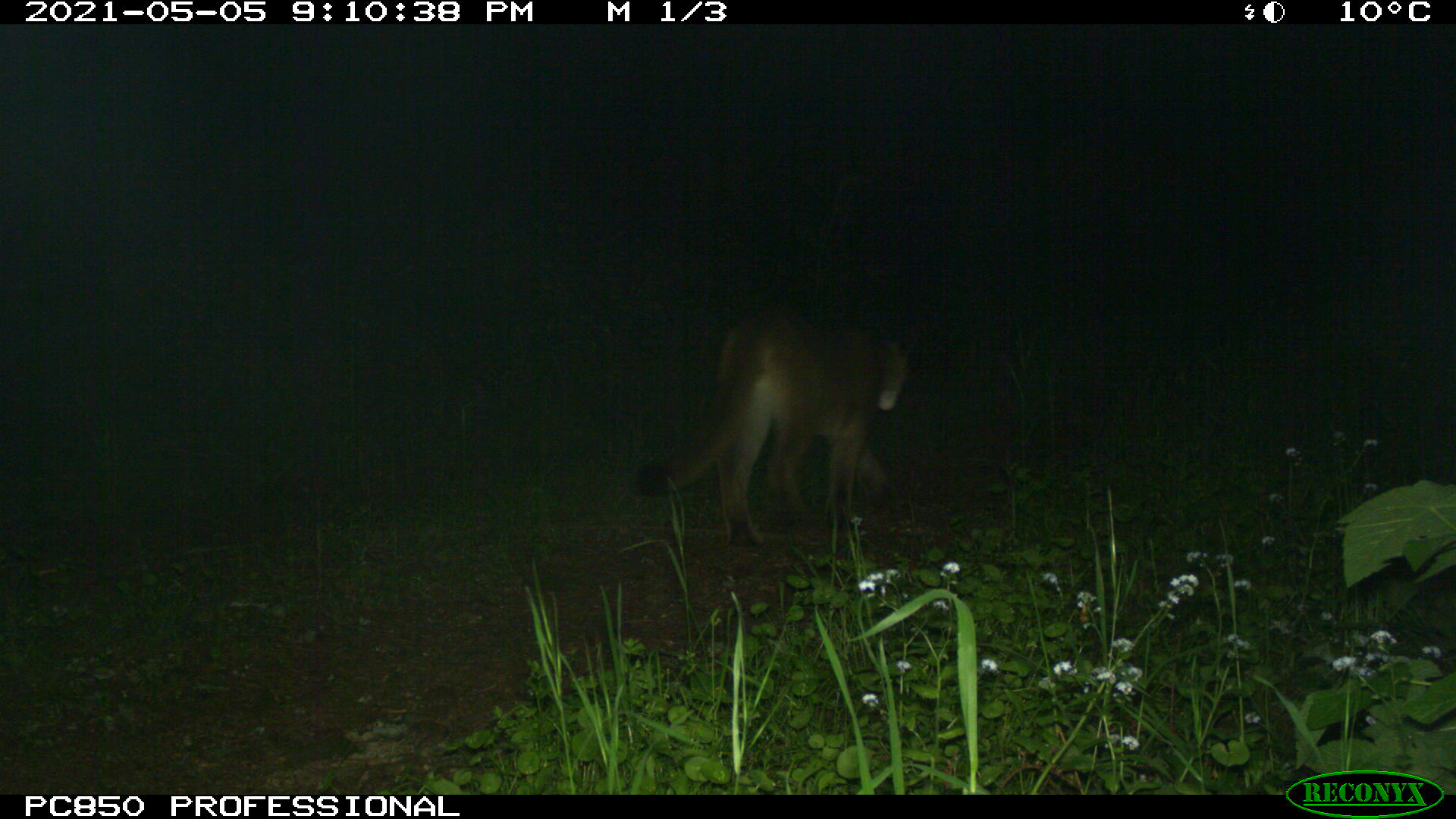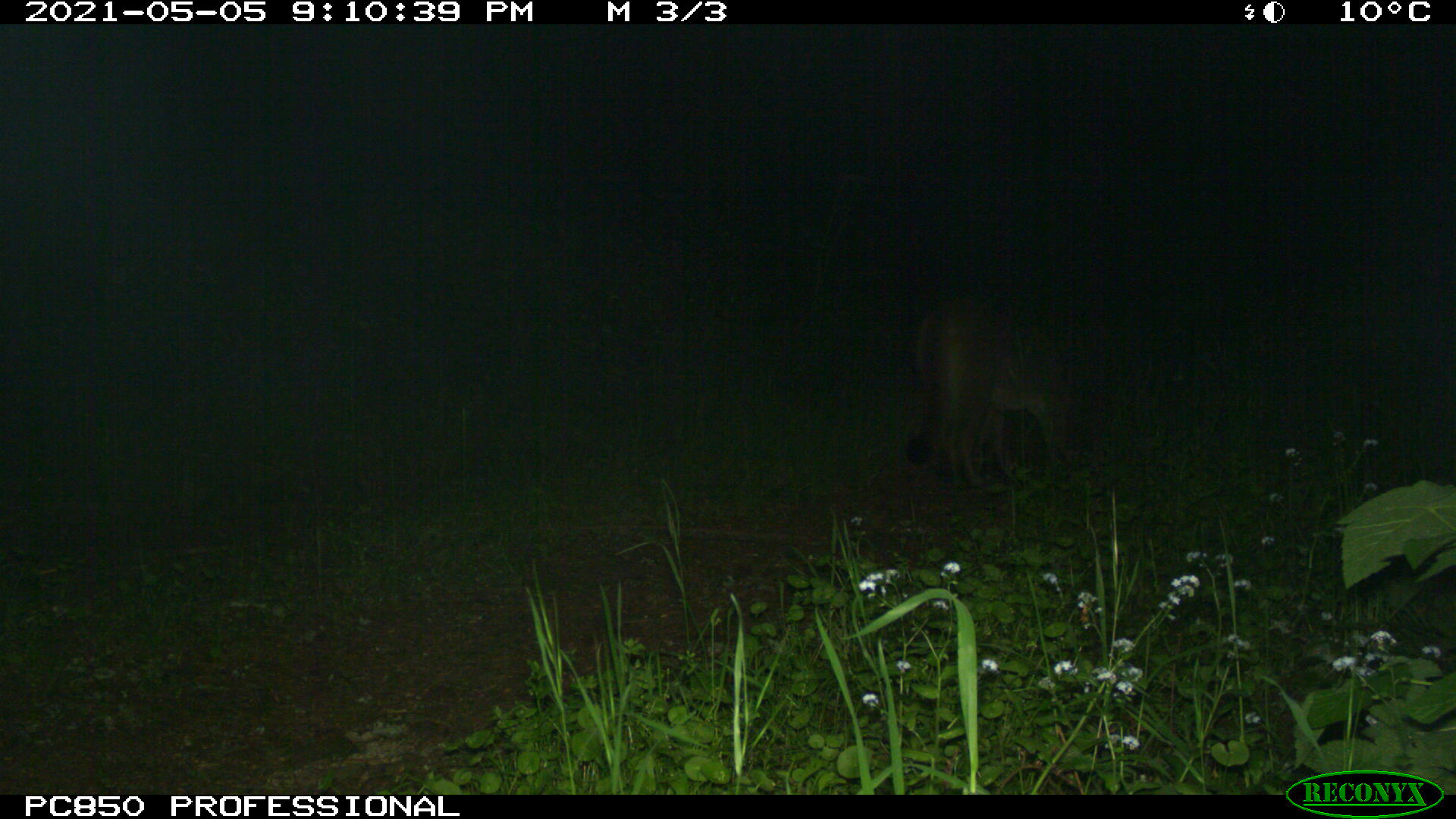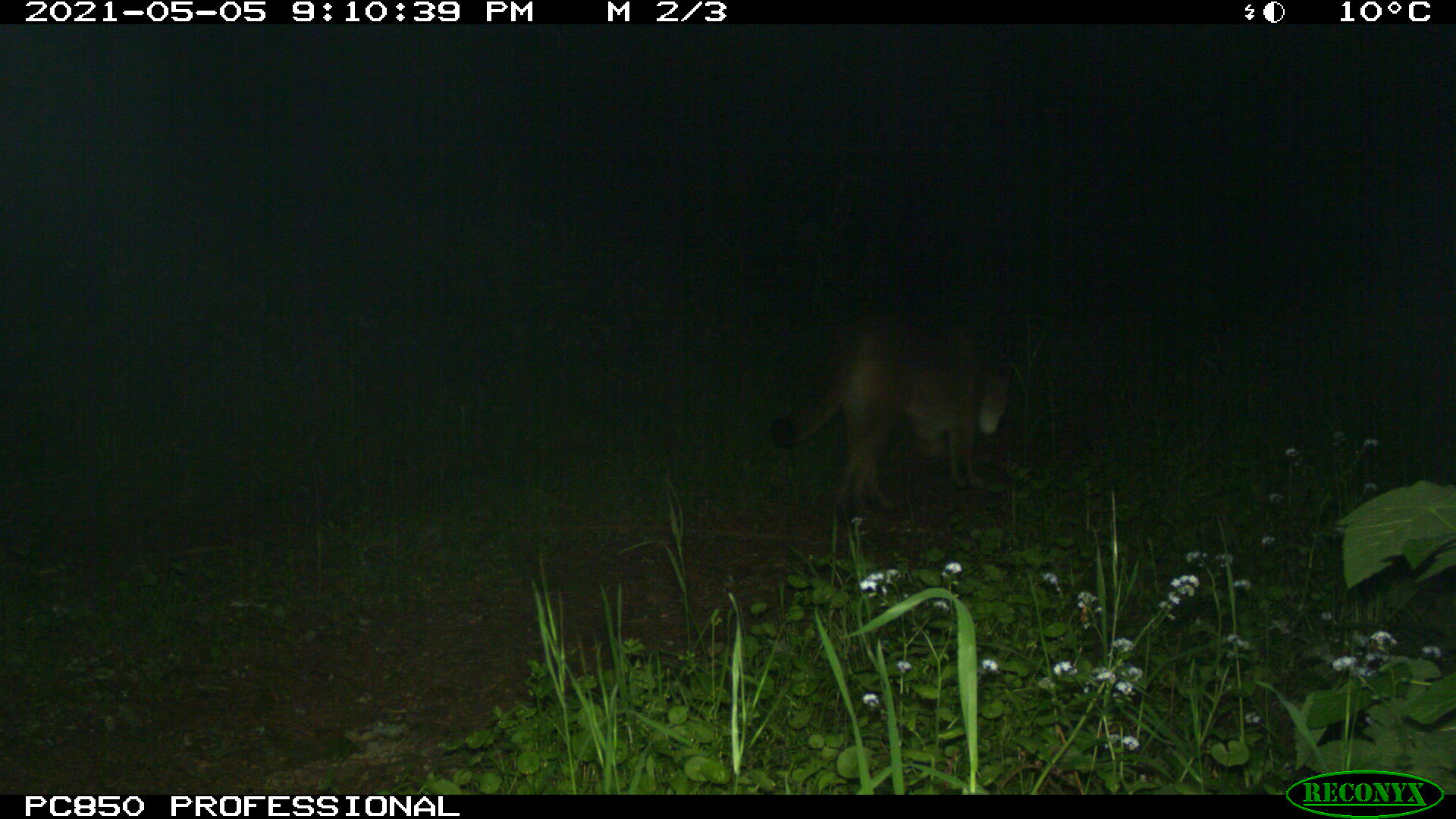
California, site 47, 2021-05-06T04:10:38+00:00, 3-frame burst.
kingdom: Animalia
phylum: Chordata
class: Mammalia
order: Carnivora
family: Felidae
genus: Puma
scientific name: Puma concolor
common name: puma